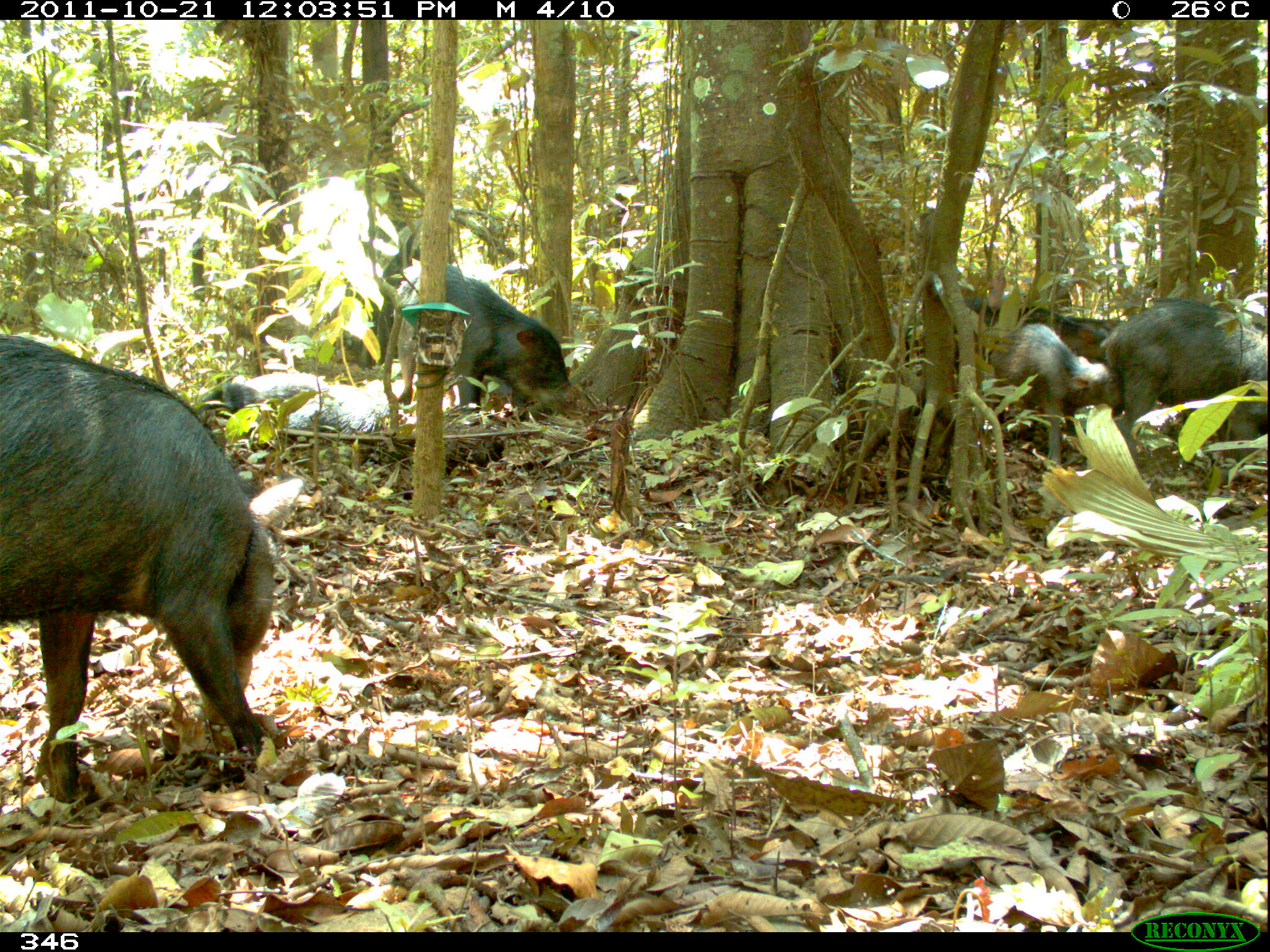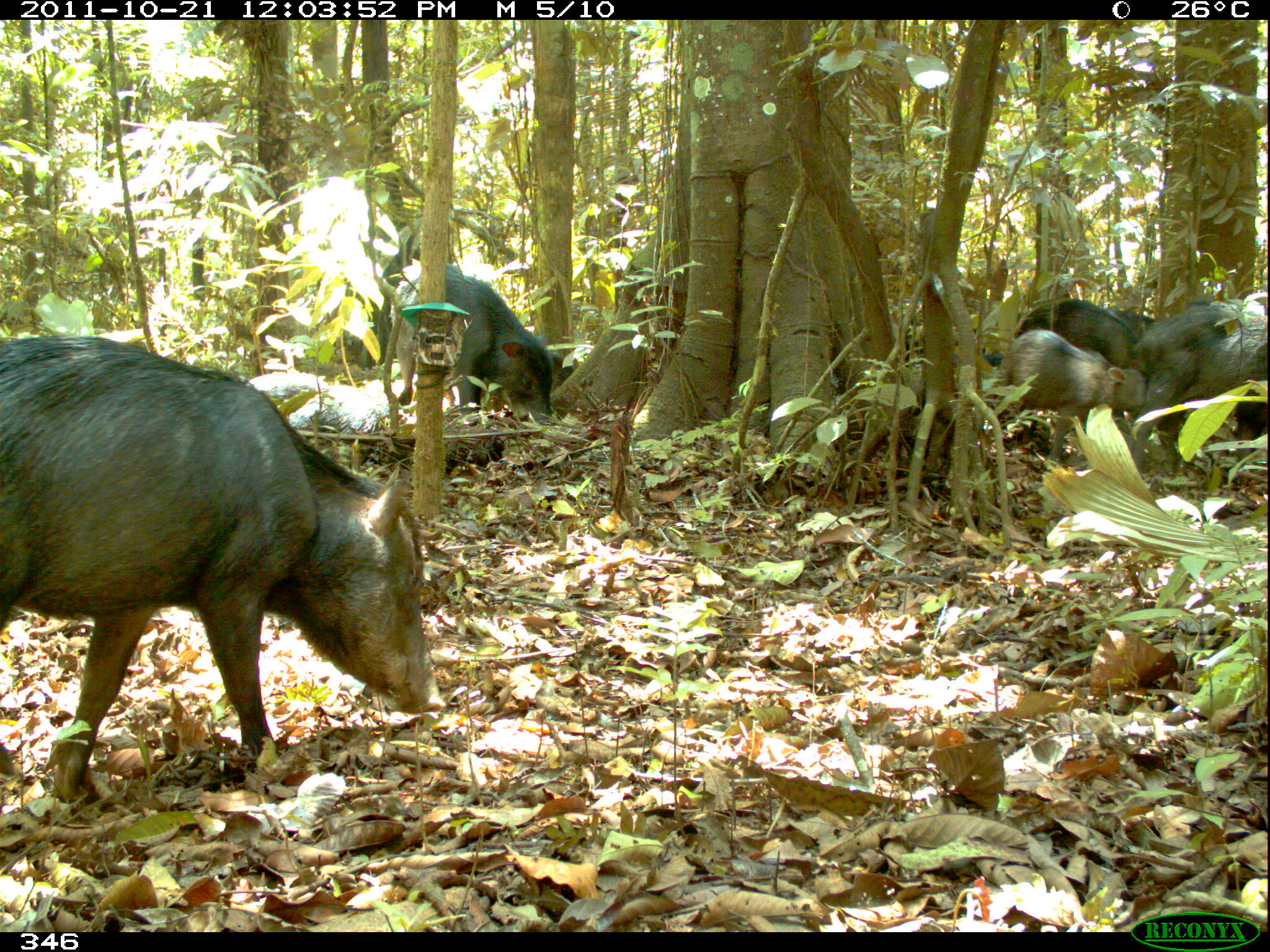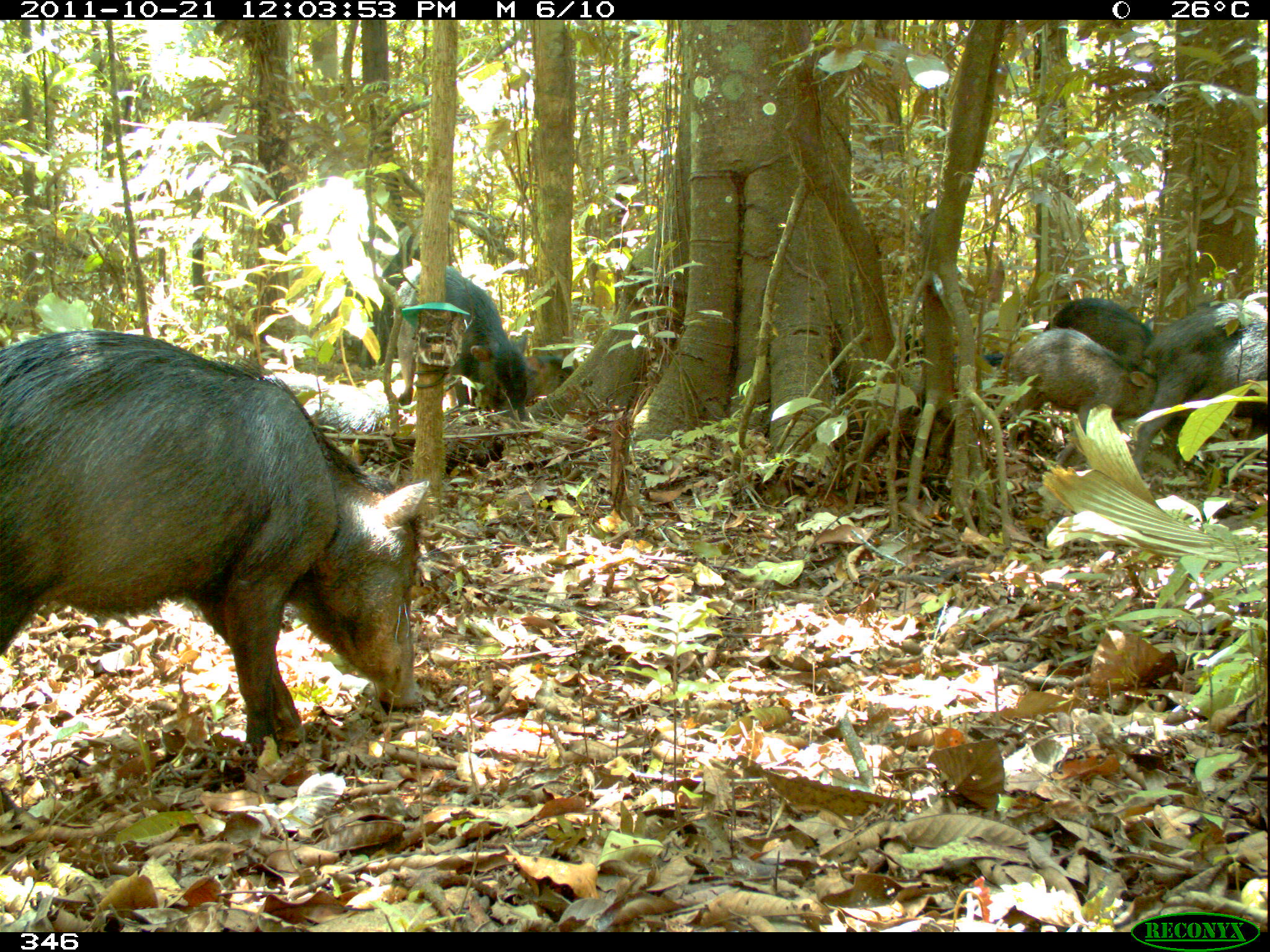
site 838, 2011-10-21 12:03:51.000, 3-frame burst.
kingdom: Animalia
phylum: Chordata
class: Mammalia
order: Artiodactyla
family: Tayassuidae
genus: Tayassu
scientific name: Tayassu pecari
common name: white-lipped peccary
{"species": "Tayassu pecari (white-lipped peccary)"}